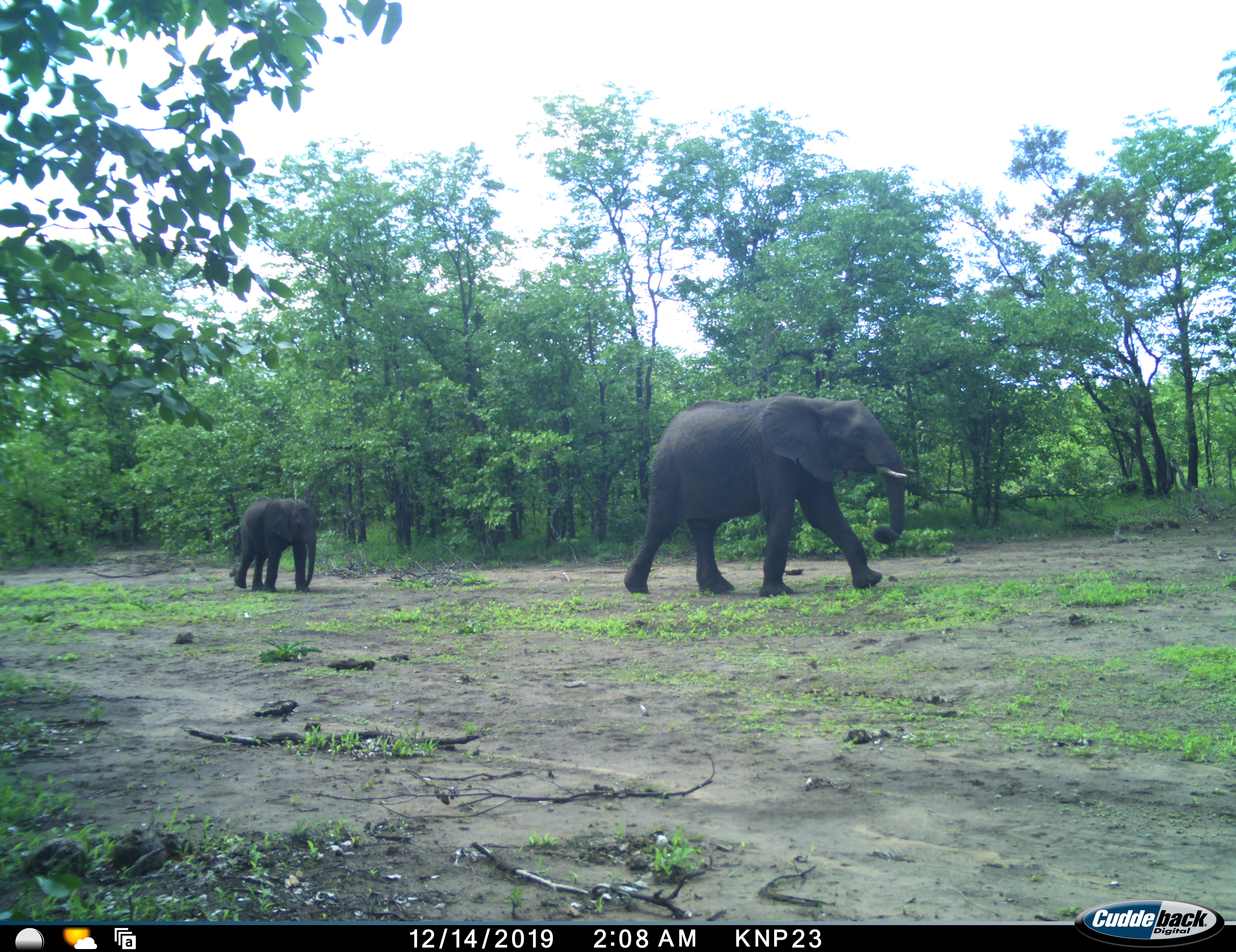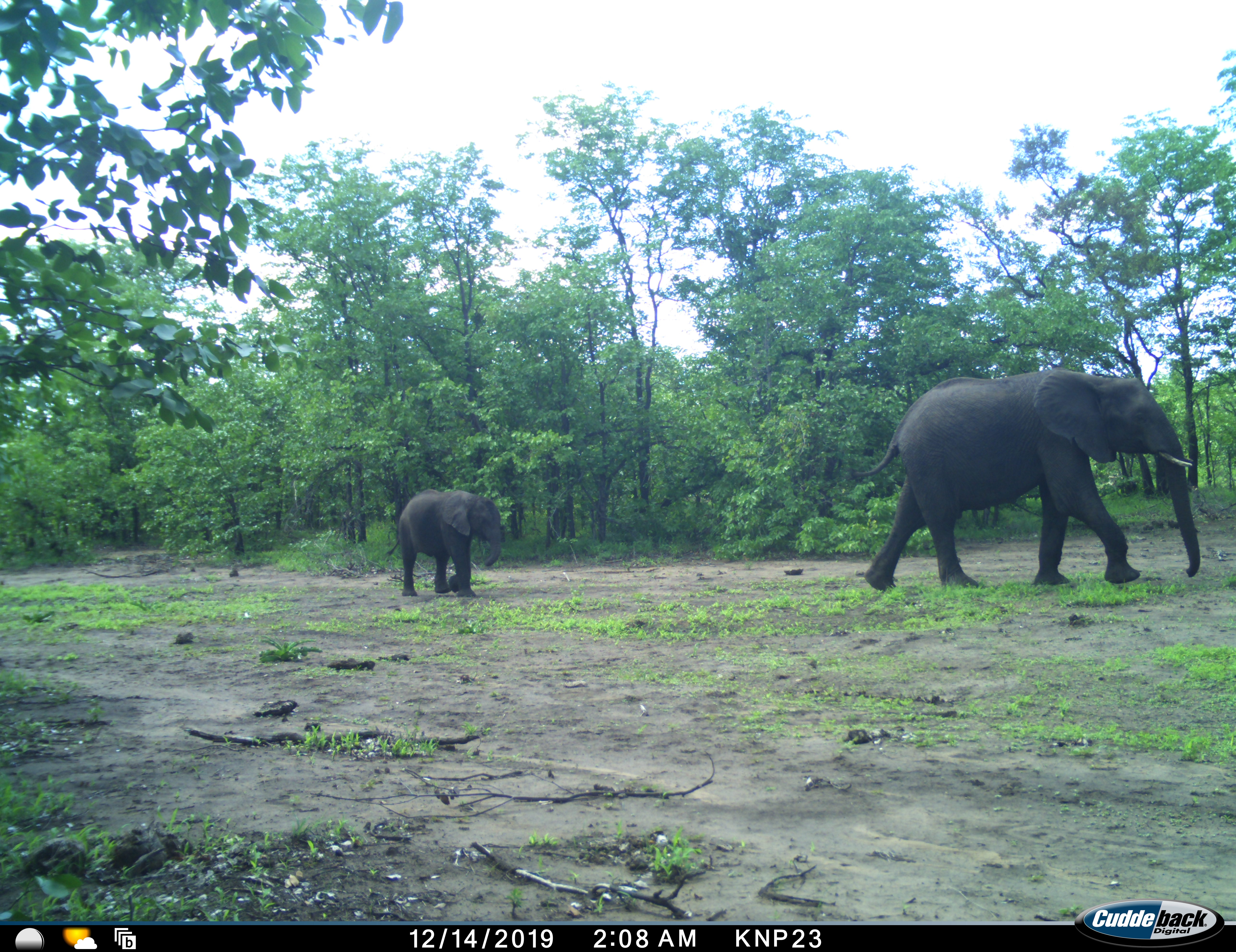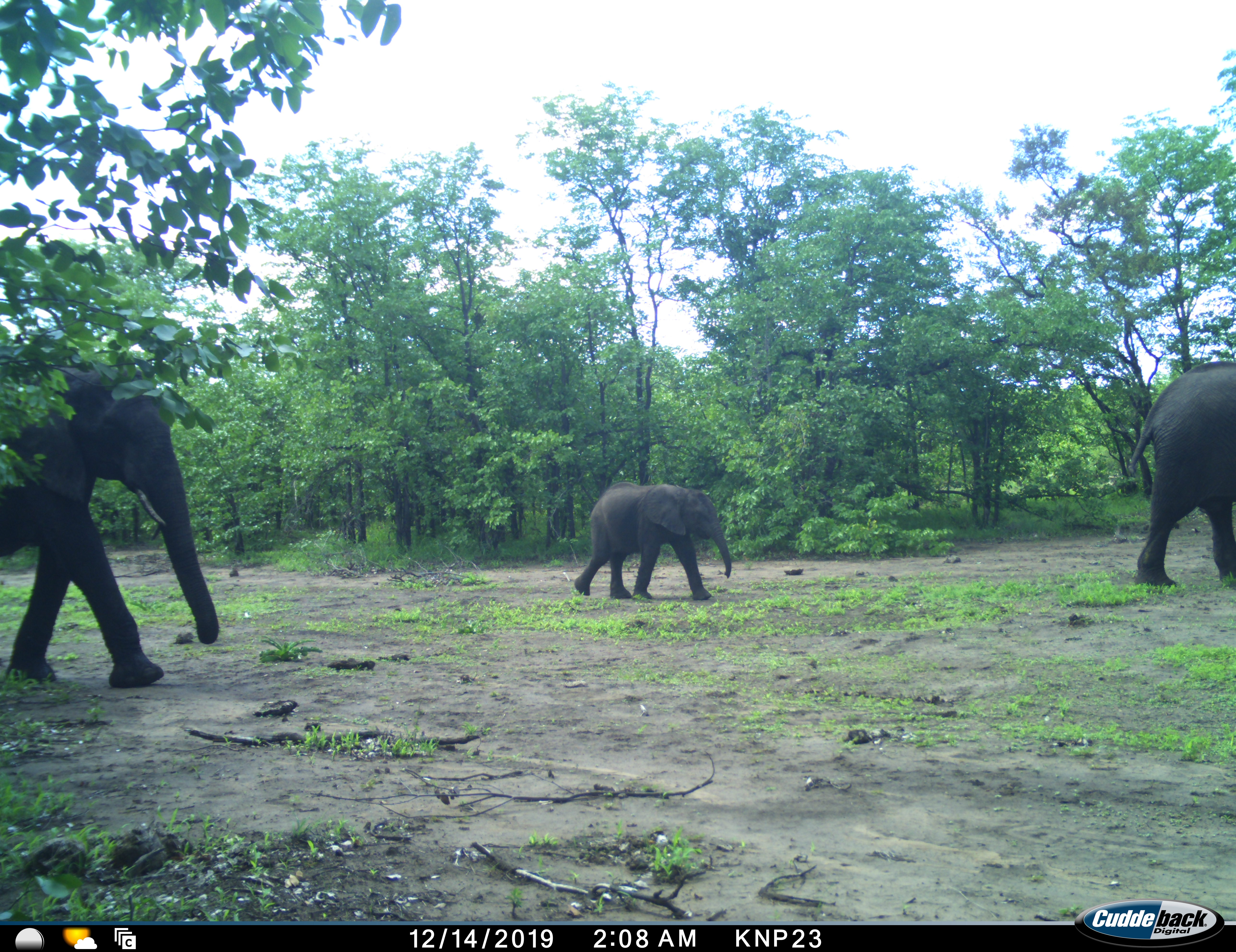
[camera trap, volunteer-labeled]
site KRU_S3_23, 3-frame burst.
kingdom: Animalia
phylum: Chordata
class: Mammalia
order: Proboscidea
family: Elephantidae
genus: Loxodonta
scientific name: Loxodonta africana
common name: african bush elephant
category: elephant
Elephant (african bush elephant) (Loxodonta africana), count 3. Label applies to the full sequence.